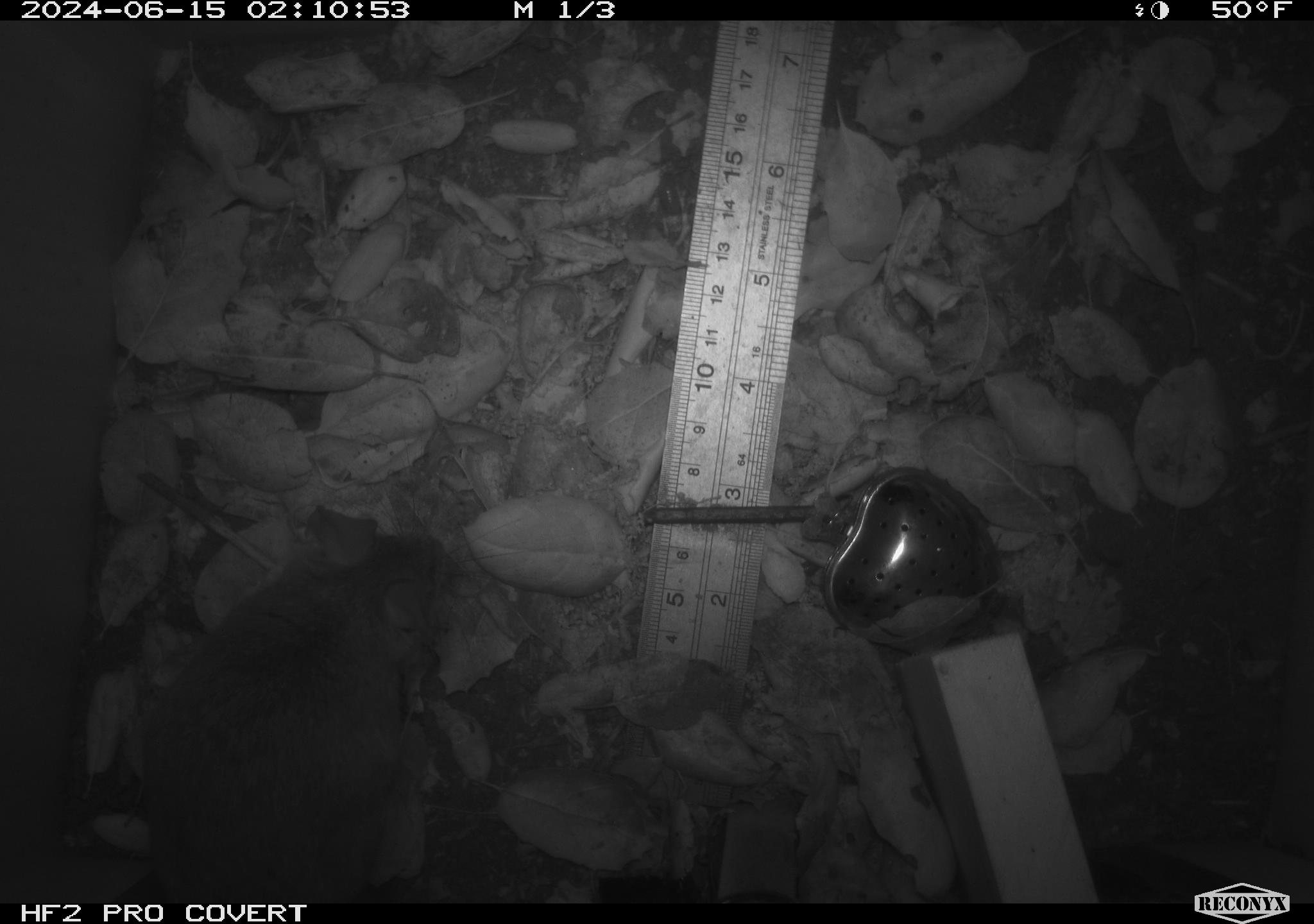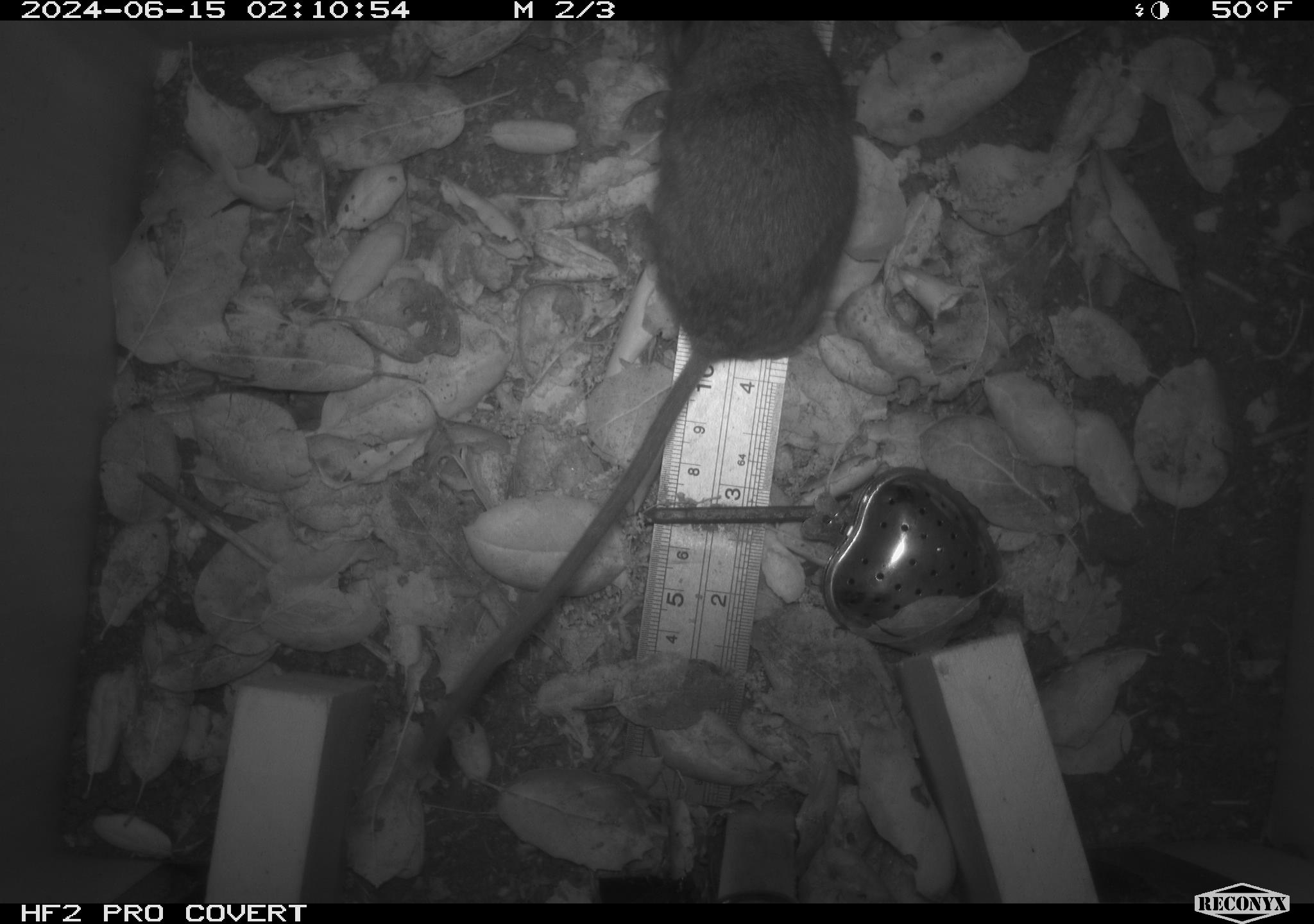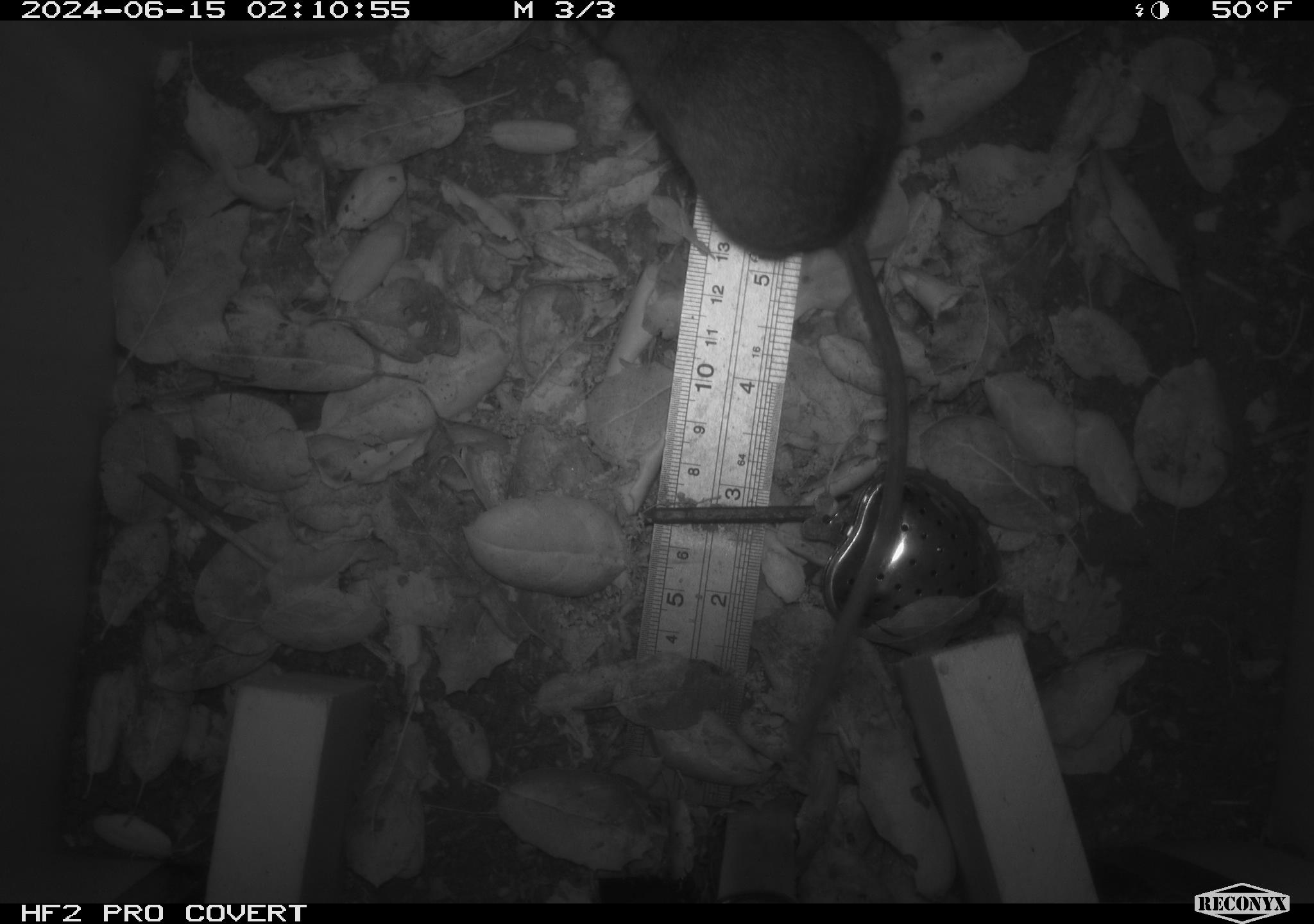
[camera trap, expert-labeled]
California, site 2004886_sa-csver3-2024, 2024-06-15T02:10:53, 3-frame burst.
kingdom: Animalia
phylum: Chordata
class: Mammalia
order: Rodentia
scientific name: Rodentia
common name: rodent